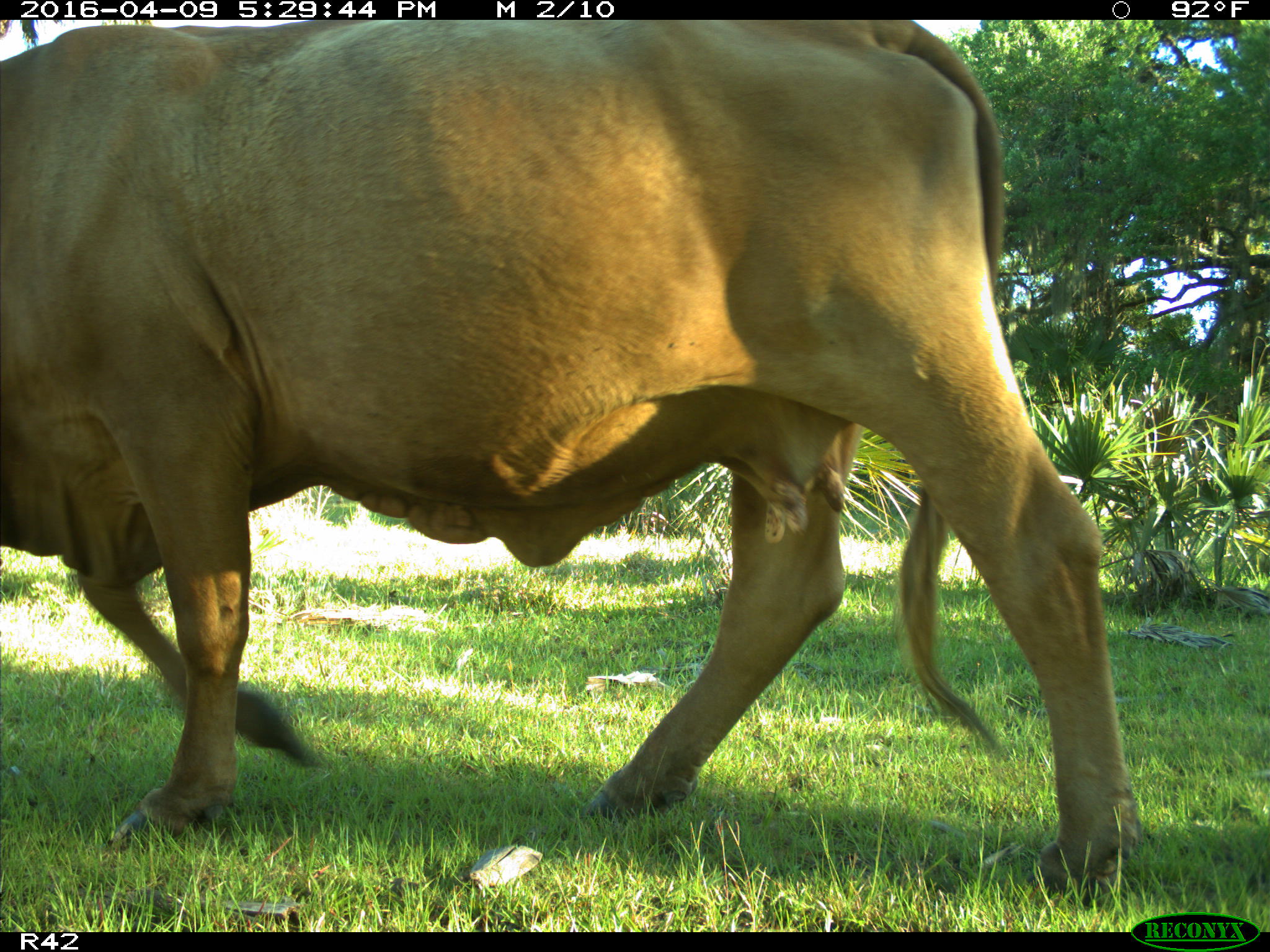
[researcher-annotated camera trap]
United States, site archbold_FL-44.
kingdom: Animalia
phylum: Chordata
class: Mammalia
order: Artiodactyla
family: Bovidae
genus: Bos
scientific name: Bos taurus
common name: domestic cow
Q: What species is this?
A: Bos taurus (domestic cow).